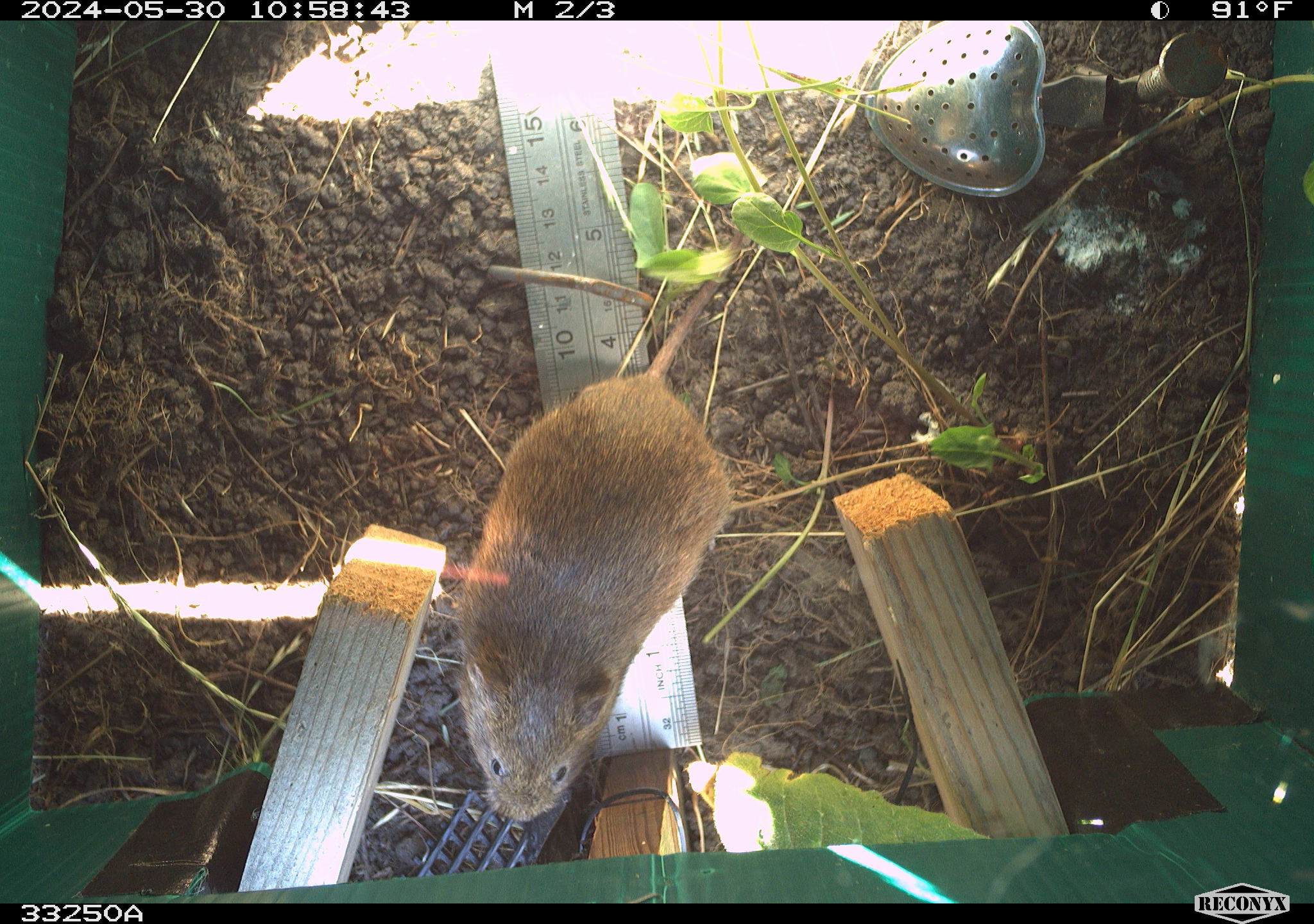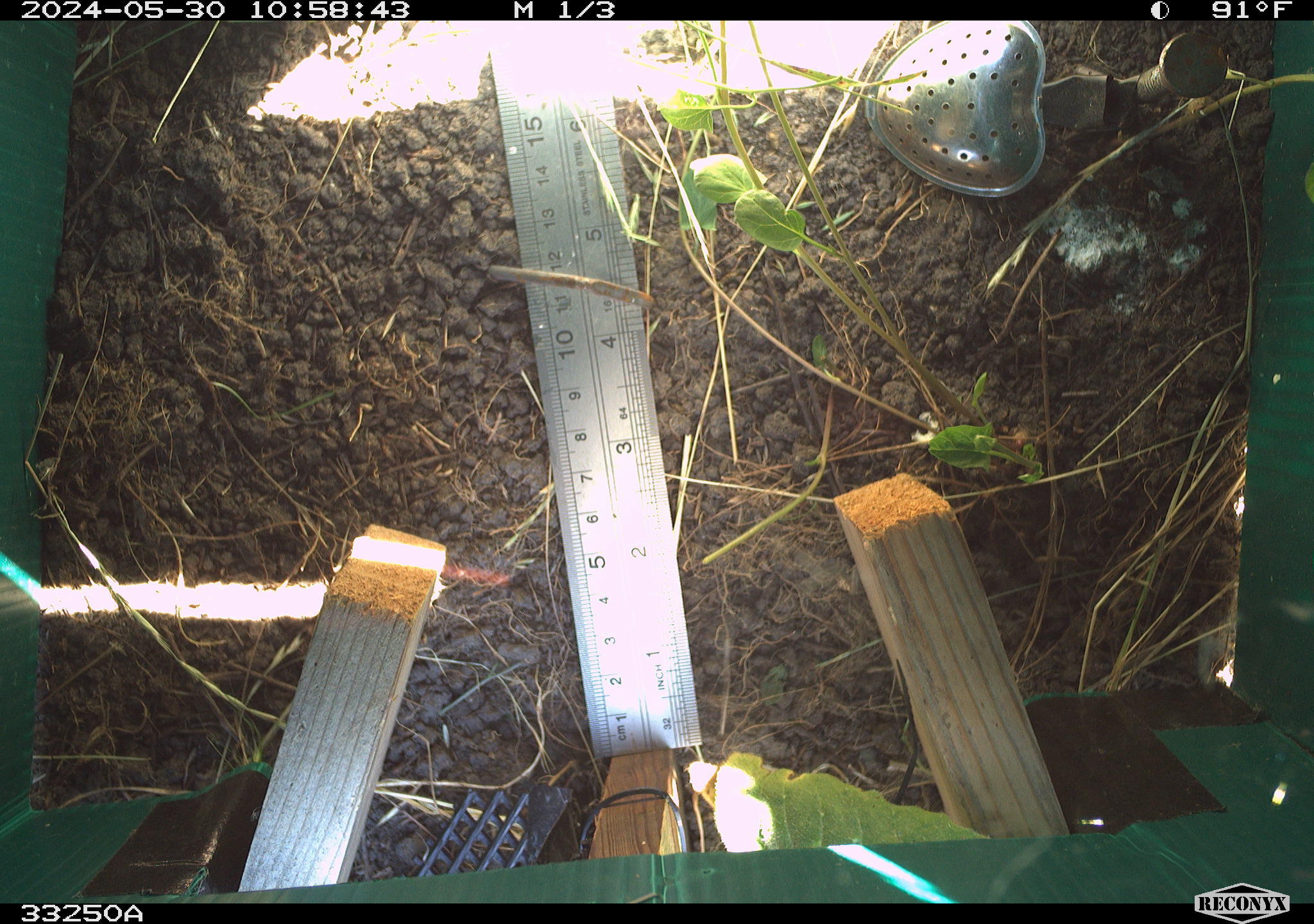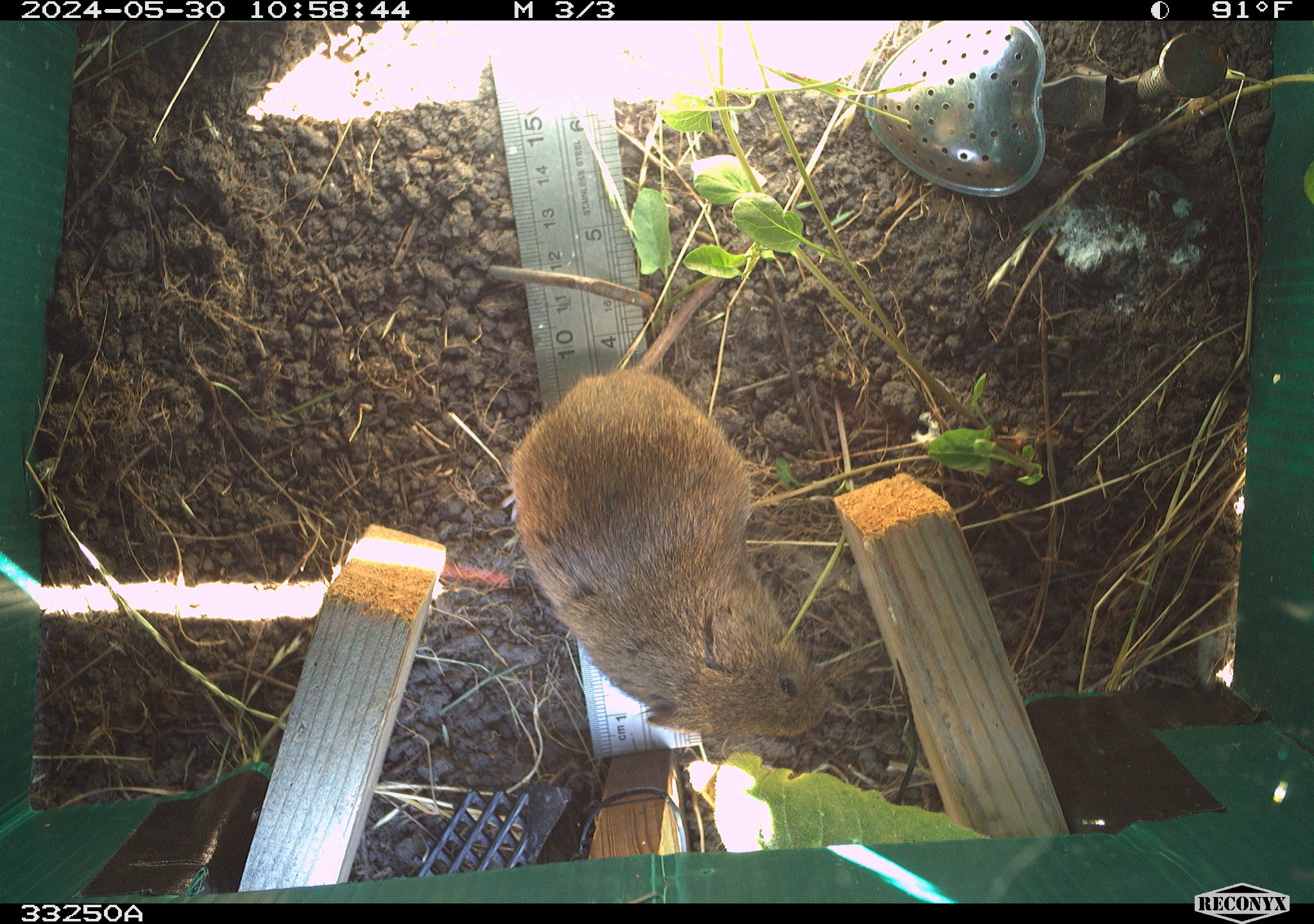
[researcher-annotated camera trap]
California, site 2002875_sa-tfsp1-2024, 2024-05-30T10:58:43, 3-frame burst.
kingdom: Animalia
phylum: Chordata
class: Mammalia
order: Rodentia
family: Cricetidae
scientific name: Arvicolinae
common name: voles, lemmings, and muskrats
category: arvicolinae subfamily